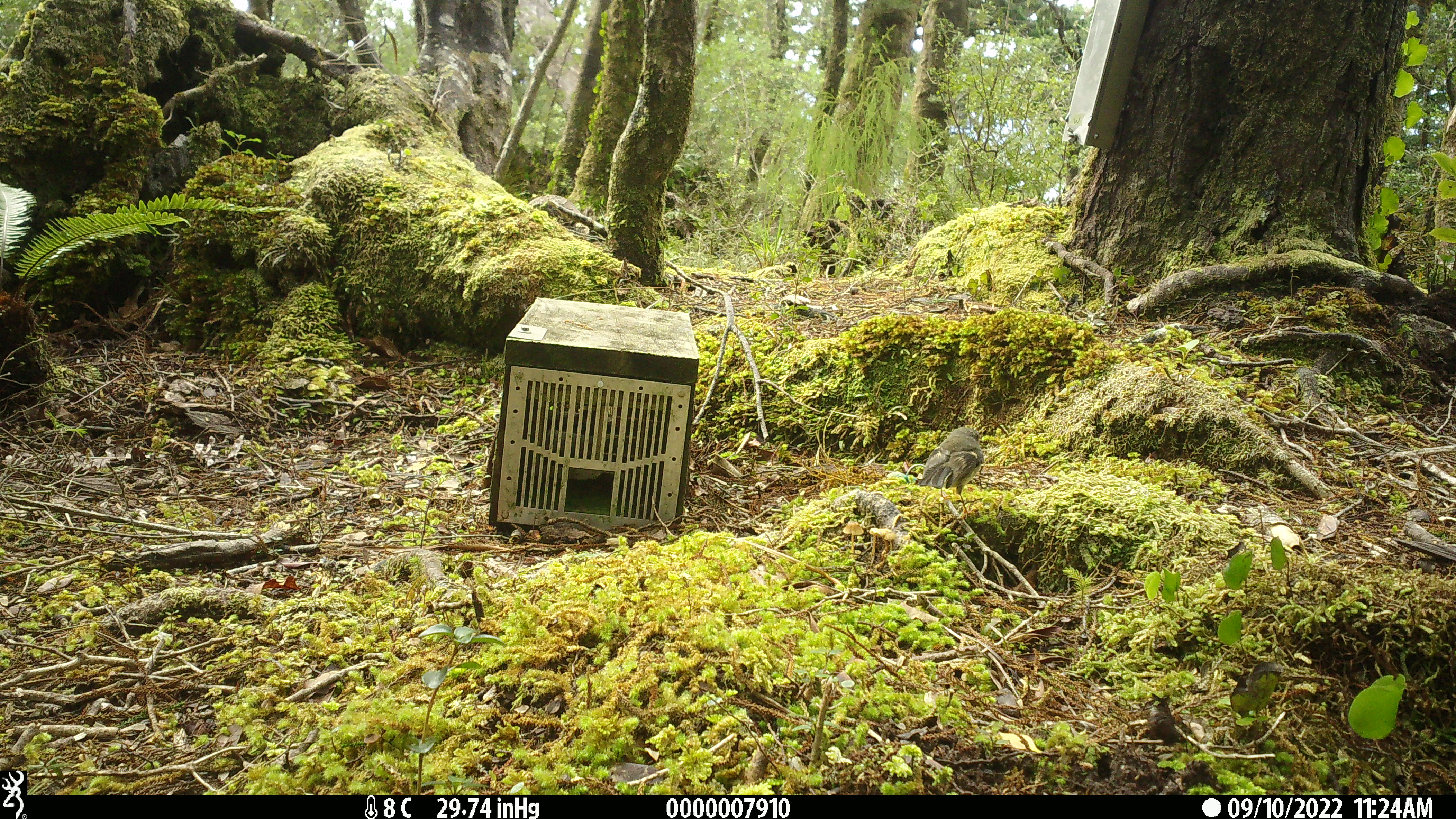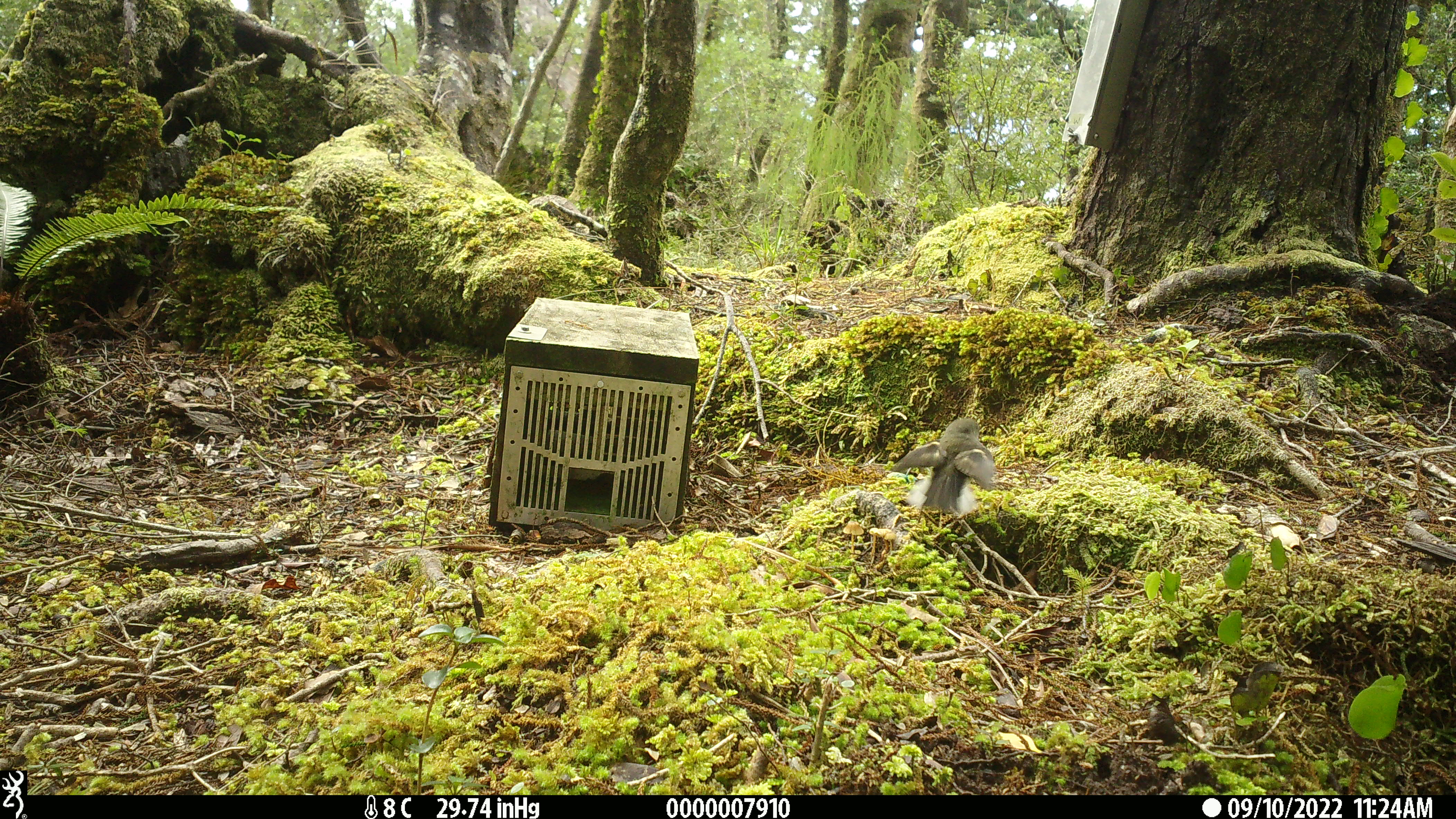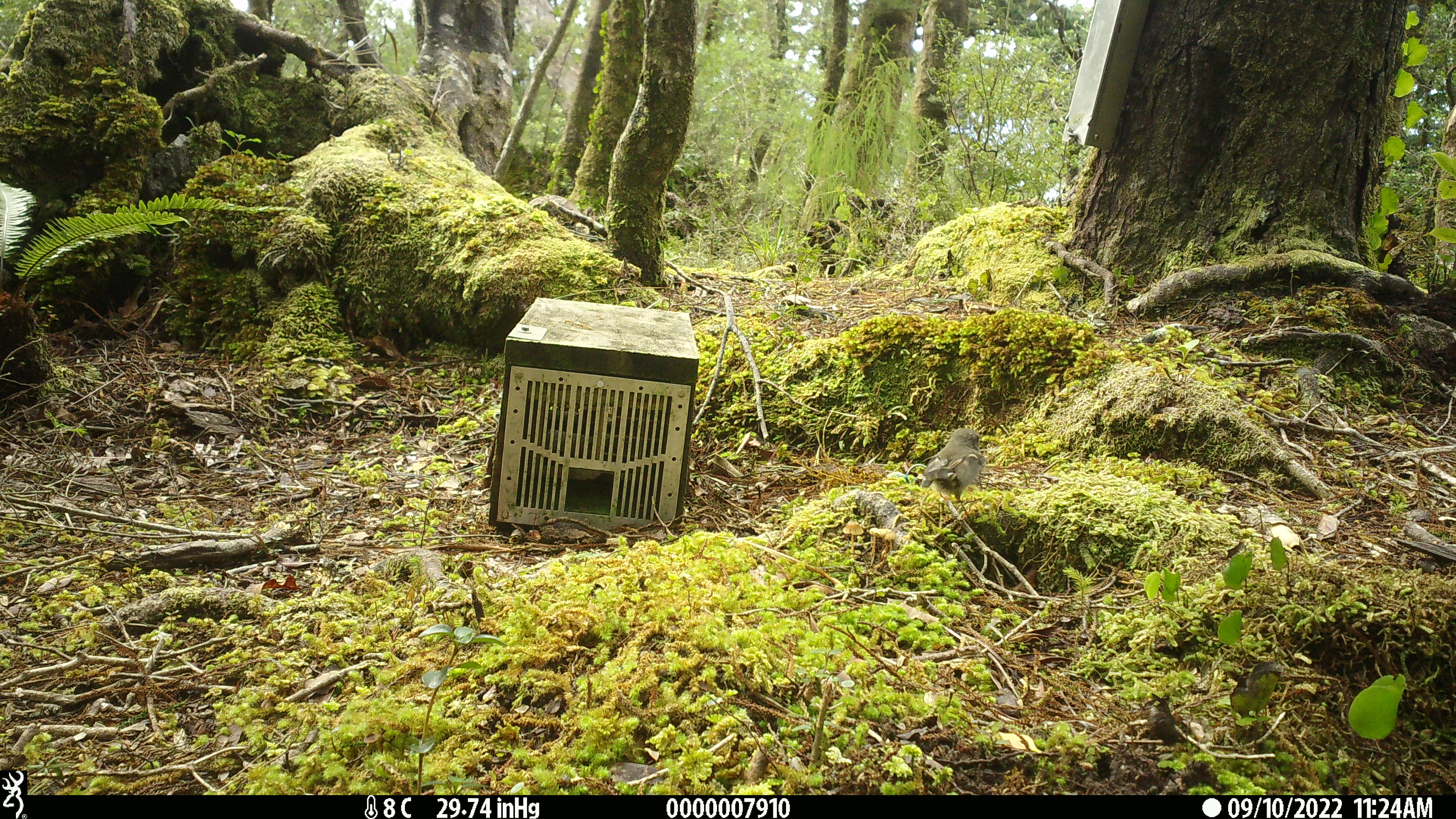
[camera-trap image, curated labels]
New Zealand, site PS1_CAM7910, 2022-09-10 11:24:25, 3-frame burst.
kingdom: Animalia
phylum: Chordata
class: Aves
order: Passeriformes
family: Petroicidae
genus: Petroica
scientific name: Petroica macrocephala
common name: tomtit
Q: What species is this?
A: Tomtit (Petroica macrocephala).